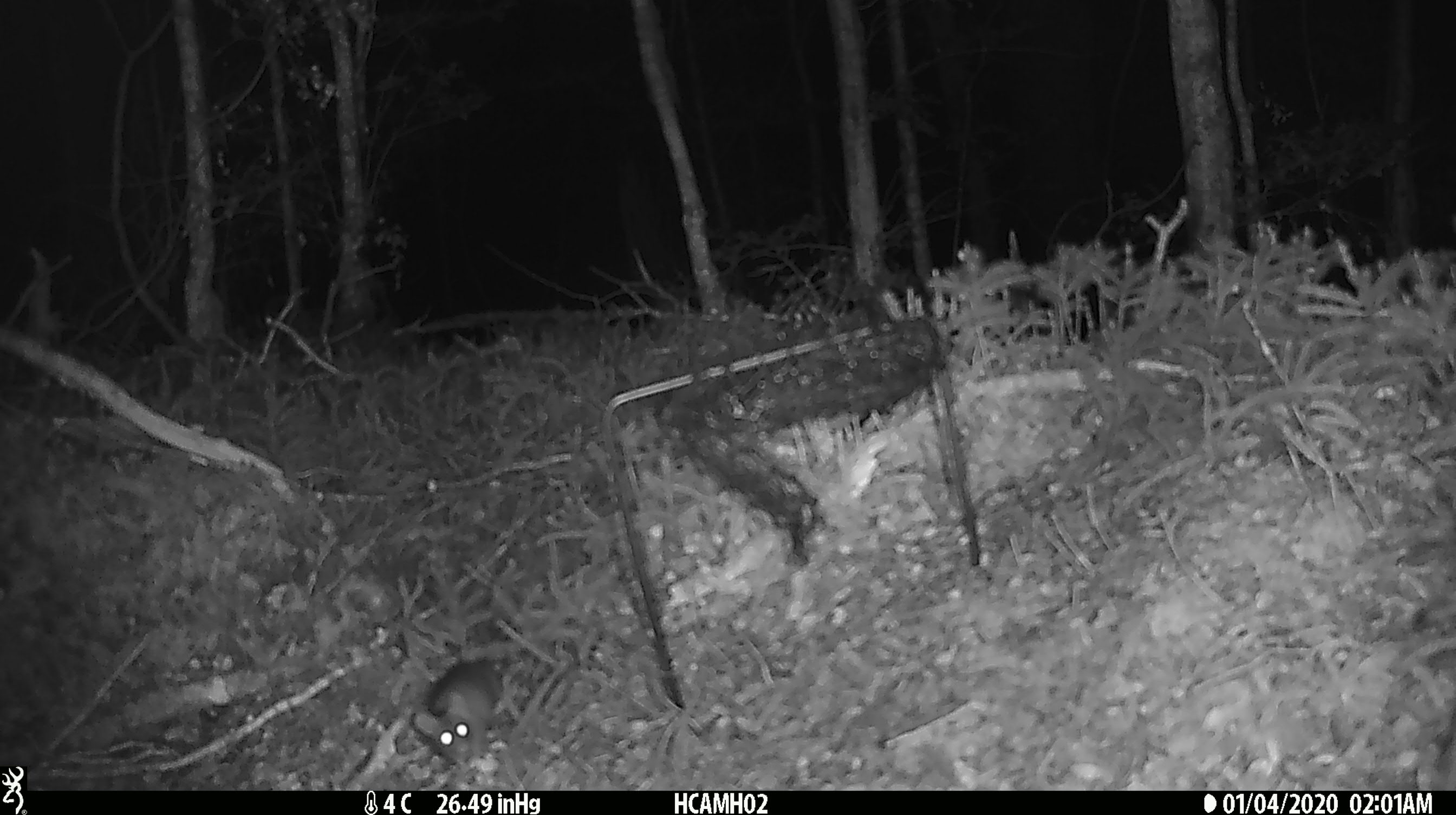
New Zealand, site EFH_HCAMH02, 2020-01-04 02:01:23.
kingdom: Animalia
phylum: Chordata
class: Mammalia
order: Rodentia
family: Muridae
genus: Mus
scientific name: Mus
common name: mouse